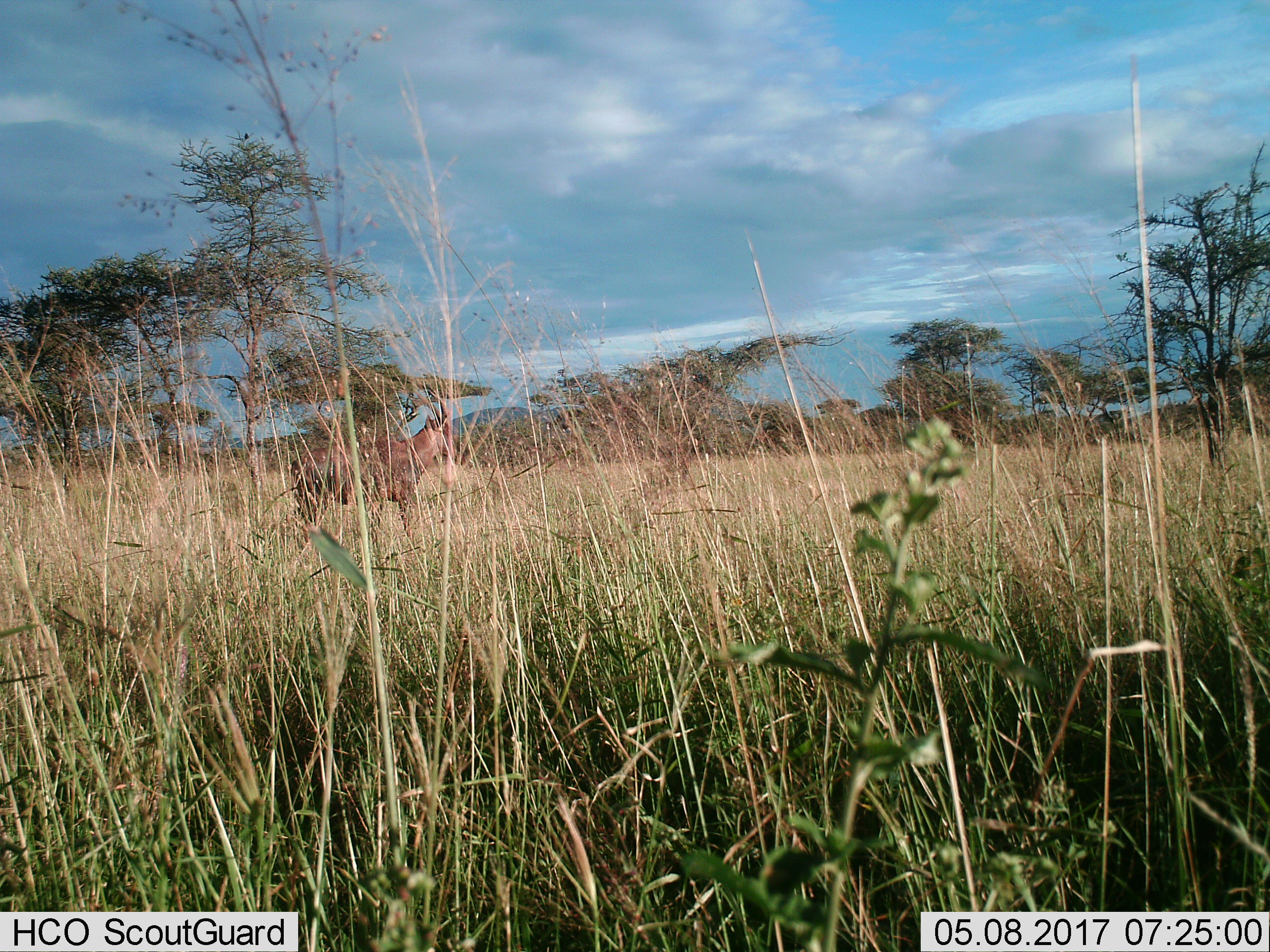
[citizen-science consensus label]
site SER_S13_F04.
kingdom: Animalia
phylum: Chordata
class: Mammalia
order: Artiodactyla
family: Bovidae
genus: Damaliscus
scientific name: Damaliscus lunatus jimela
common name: topi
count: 1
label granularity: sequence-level